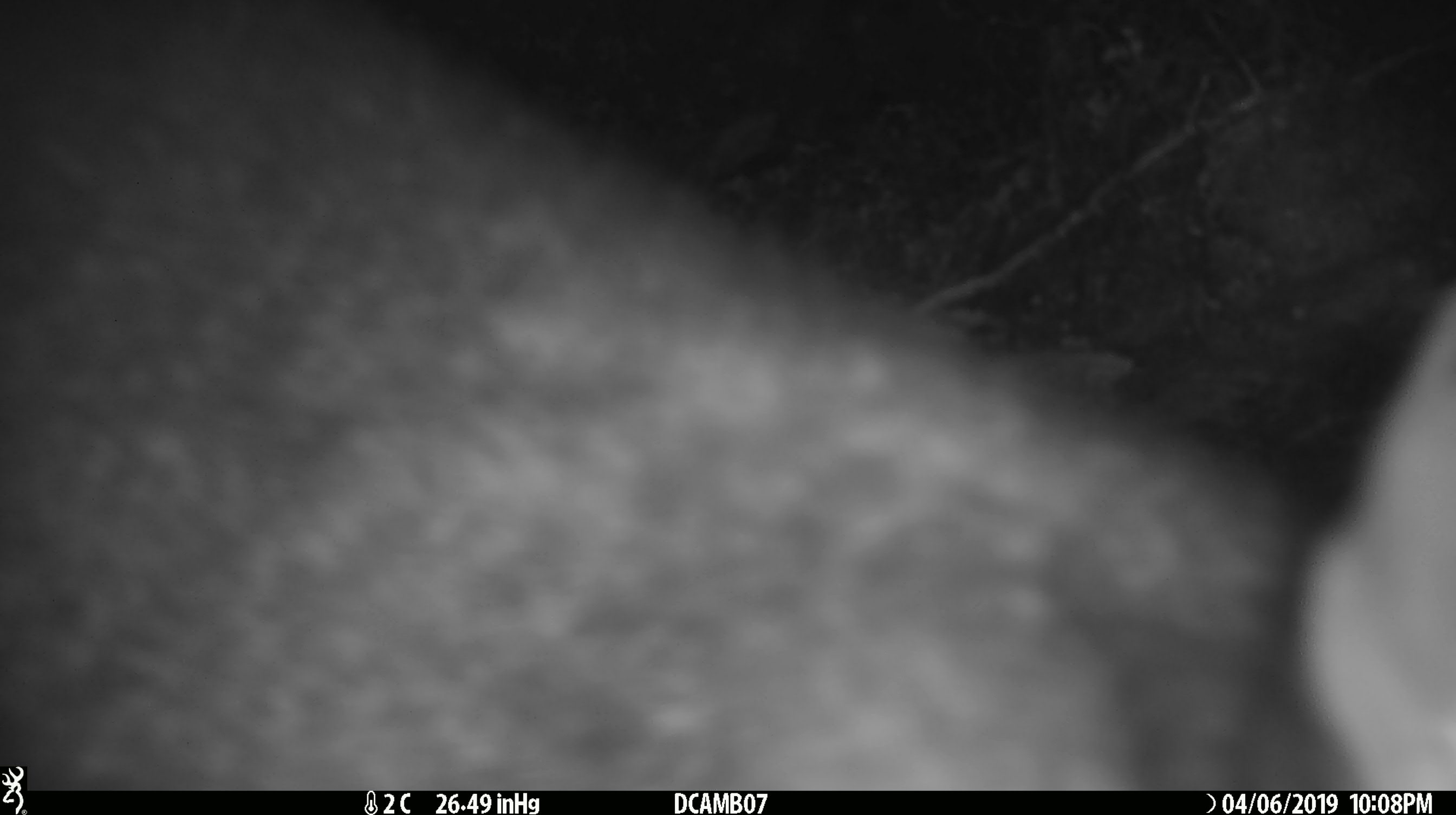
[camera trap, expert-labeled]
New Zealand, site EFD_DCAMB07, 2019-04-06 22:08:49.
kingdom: Animalia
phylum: Chordata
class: Mammalia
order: Diprotodontia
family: Phalangeridae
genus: Trichosurus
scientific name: Trichosurus vulpecula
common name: common brushtail possum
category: possum